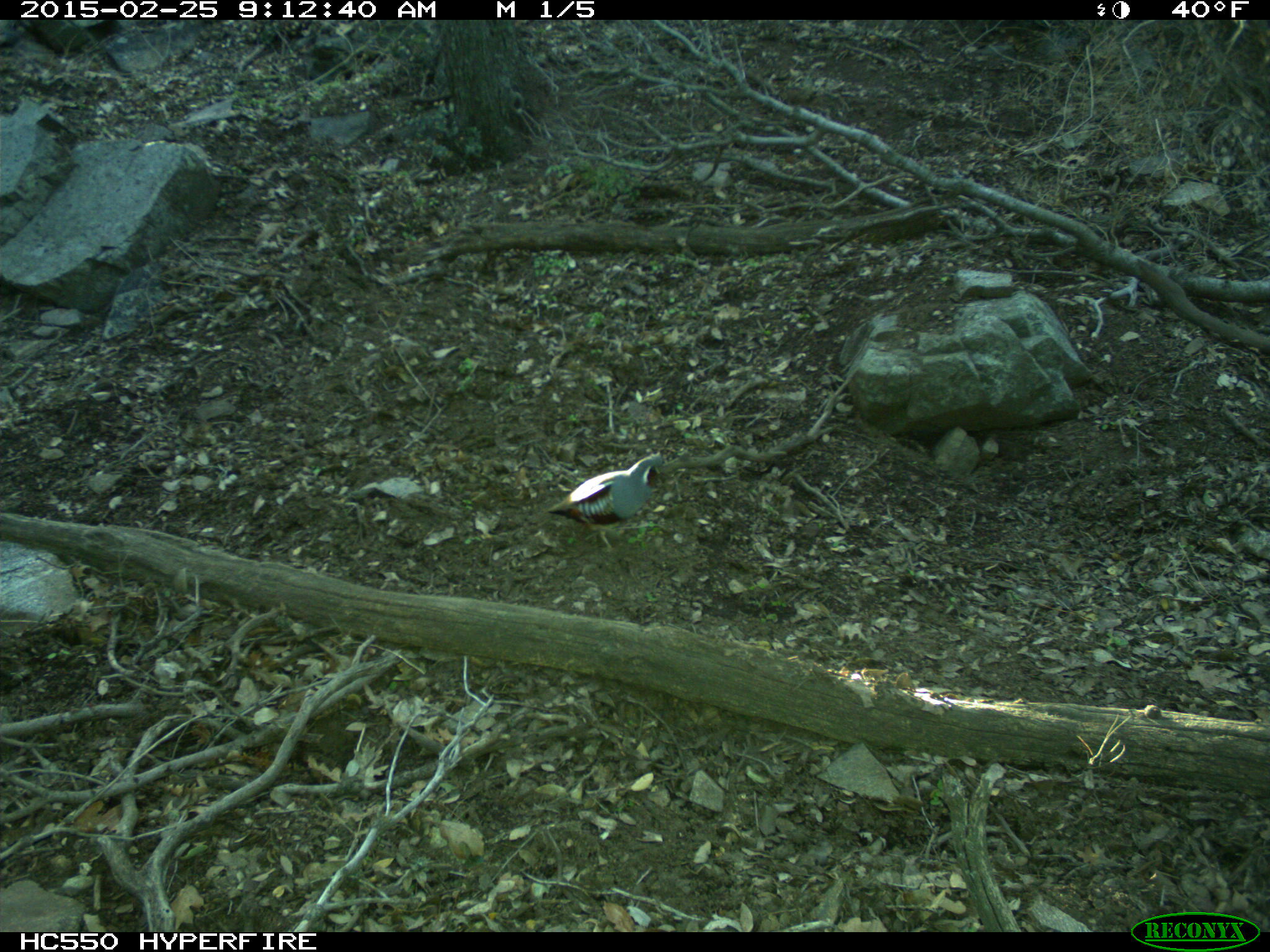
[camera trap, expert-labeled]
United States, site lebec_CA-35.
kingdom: Animalia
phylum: Chordata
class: Aves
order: Galliformes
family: Odontophoridae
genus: Callipepla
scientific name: Callipepla californica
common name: california quail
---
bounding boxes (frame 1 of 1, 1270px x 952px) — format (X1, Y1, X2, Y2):
animal: (547, 451, 663, 553)